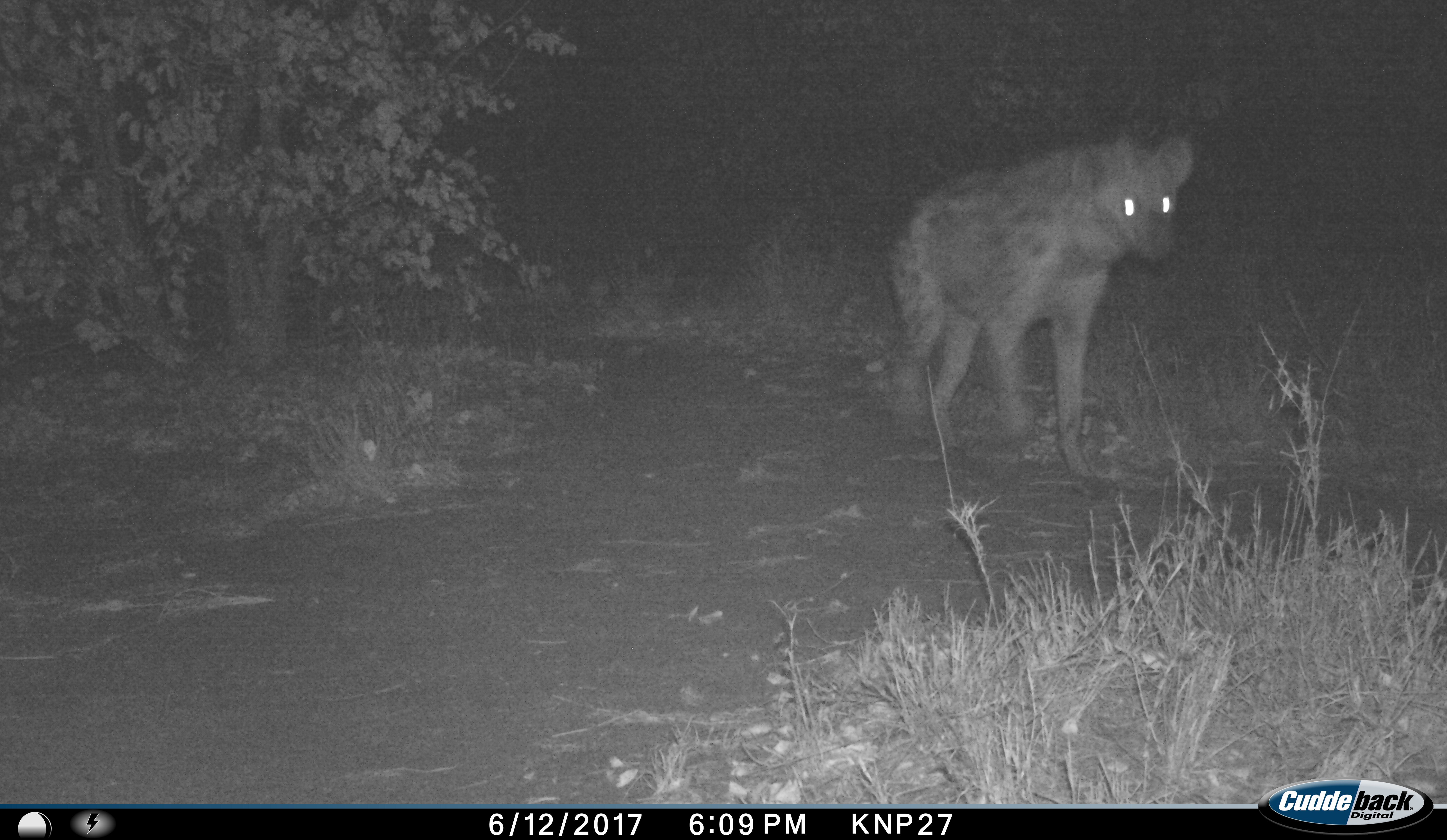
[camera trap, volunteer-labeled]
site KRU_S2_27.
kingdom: Animalia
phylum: Chordata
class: Mammalia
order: Carnivora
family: Hyaenidae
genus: Crocuta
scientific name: Crocuta crocuta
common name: spotted hyena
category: hyenaspotted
Hyenaspotted (spotted hyena) (Crocuta crocuta), count 1. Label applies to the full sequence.